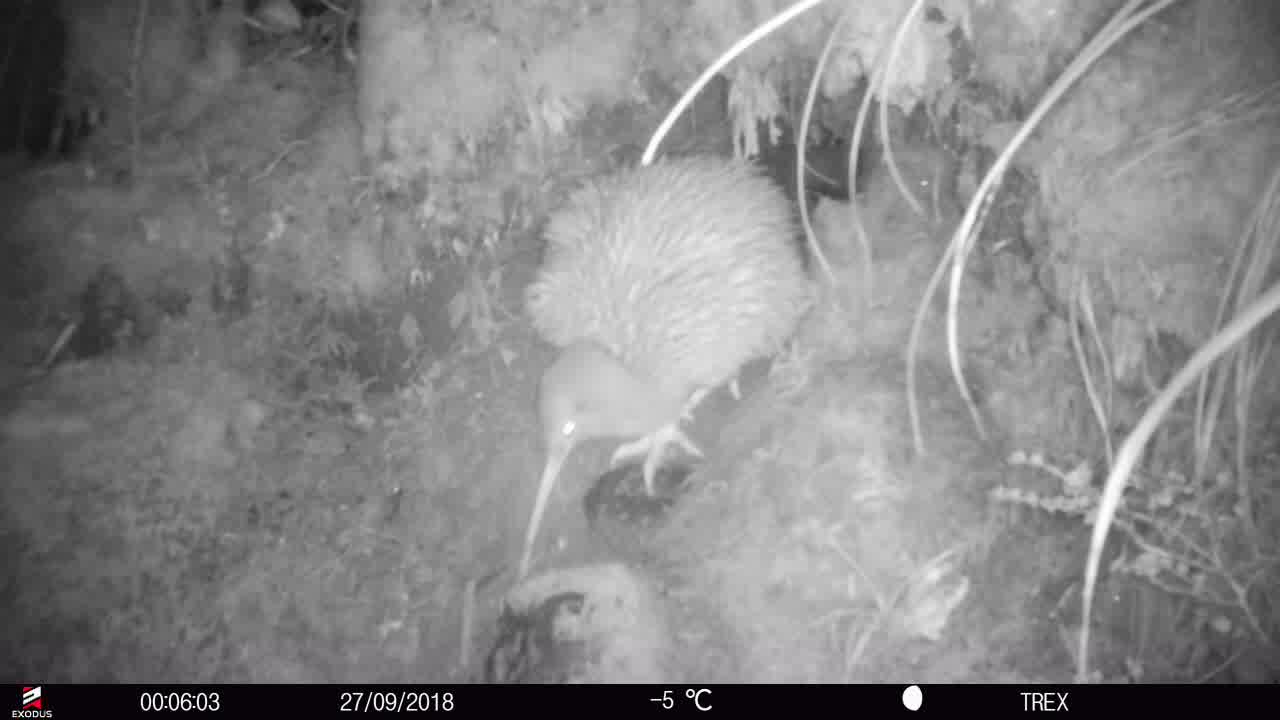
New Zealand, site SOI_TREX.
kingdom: Animalia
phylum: Chordata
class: Aves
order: Apterygiformes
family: Apterygidae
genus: Apteryx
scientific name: Apteryx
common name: kiwi